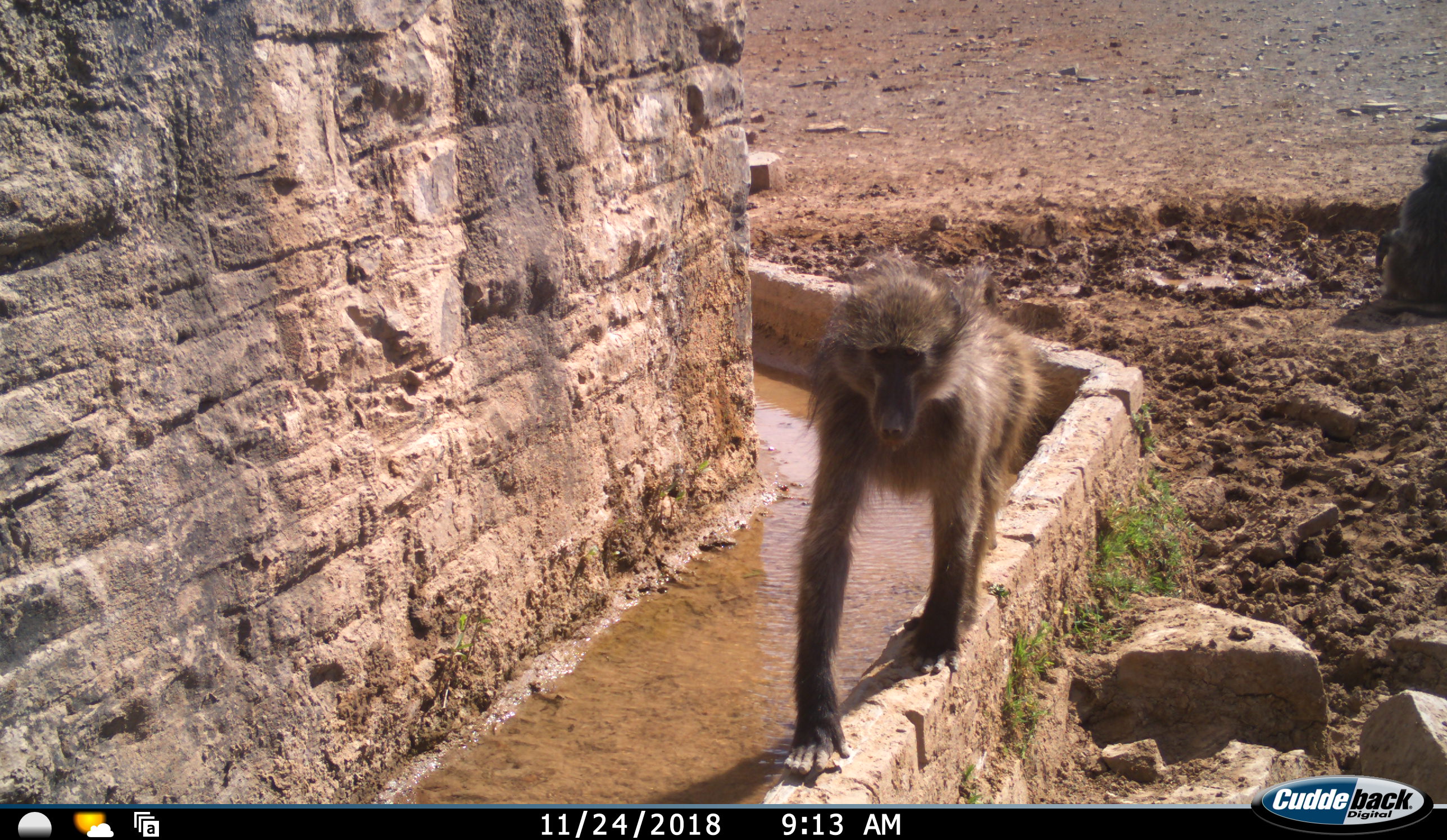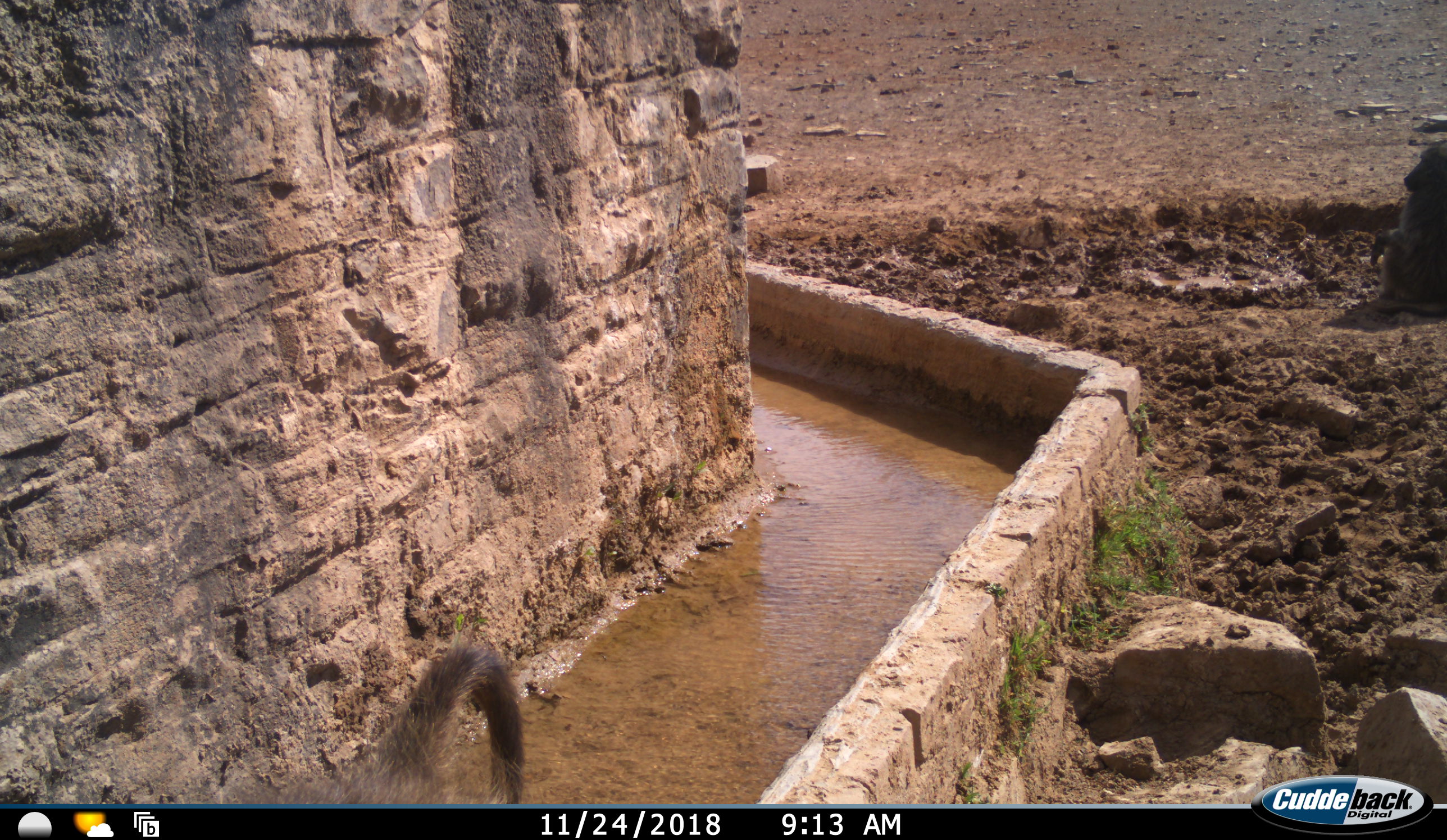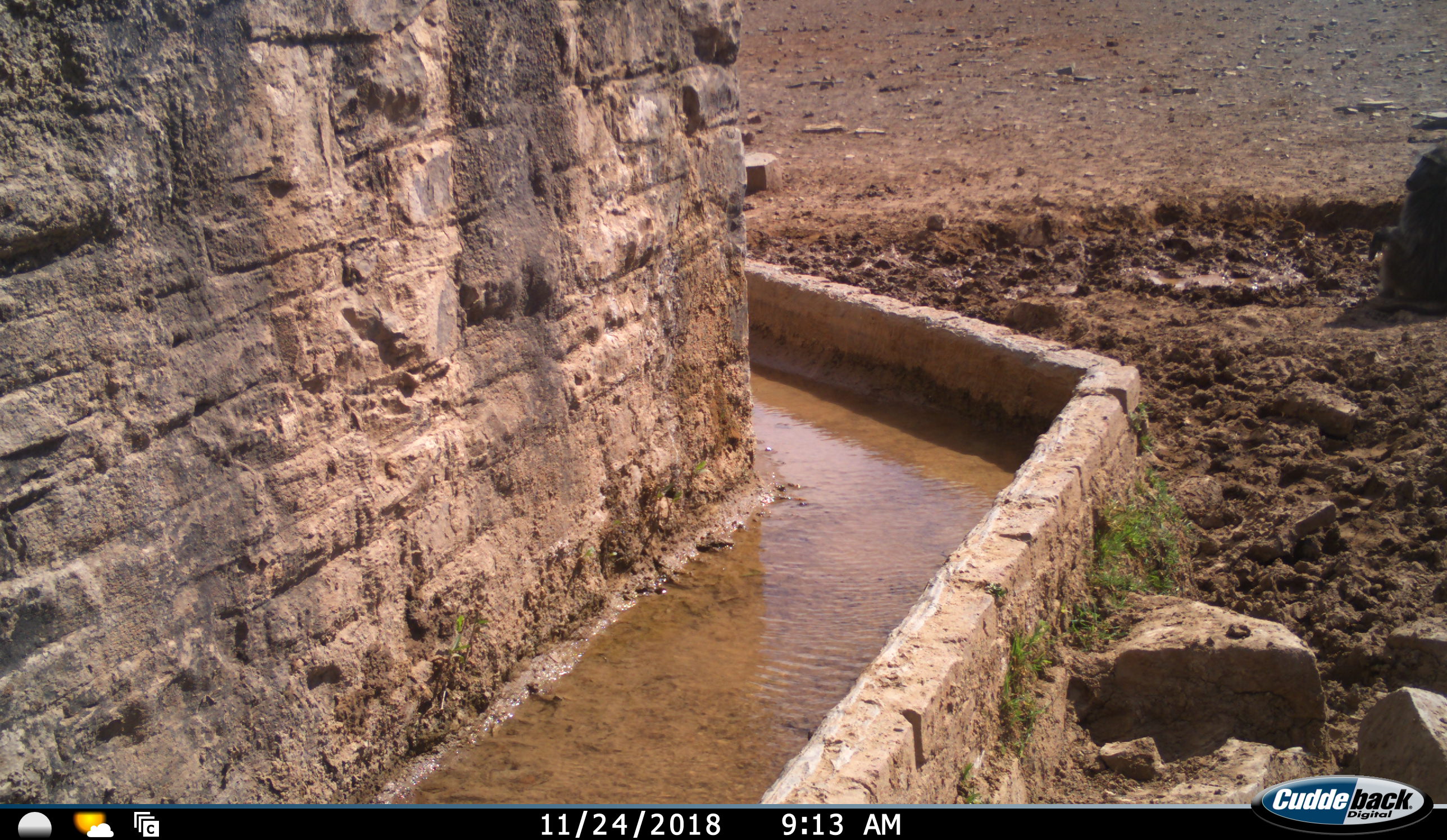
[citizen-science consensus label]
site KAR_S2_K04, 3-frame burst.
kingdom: Animalia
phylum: Chordata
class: Mammalia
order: Primates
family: Cercopithecidae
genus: Papio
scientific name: Papio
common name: baboon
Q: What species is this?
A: Baboon (Papio).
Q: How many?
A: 2.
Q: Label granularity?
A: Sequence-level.